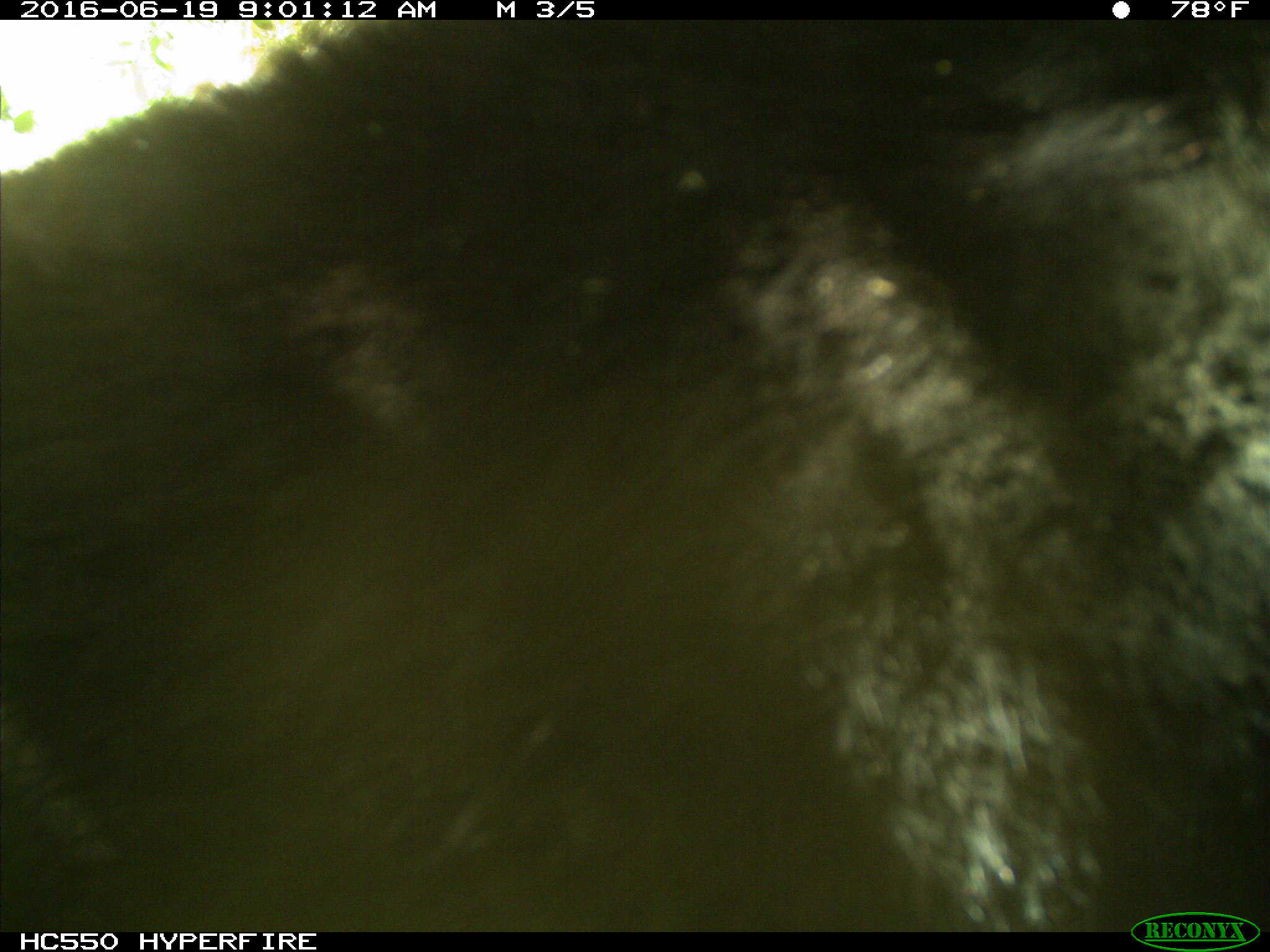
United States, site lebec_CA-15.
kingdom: Animalia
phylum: Chordata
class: Mammalia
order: Carnivora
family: Ursidae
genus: Ursus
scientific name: Ursus americanus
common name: american black bear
Ursus americanus (american black bear).